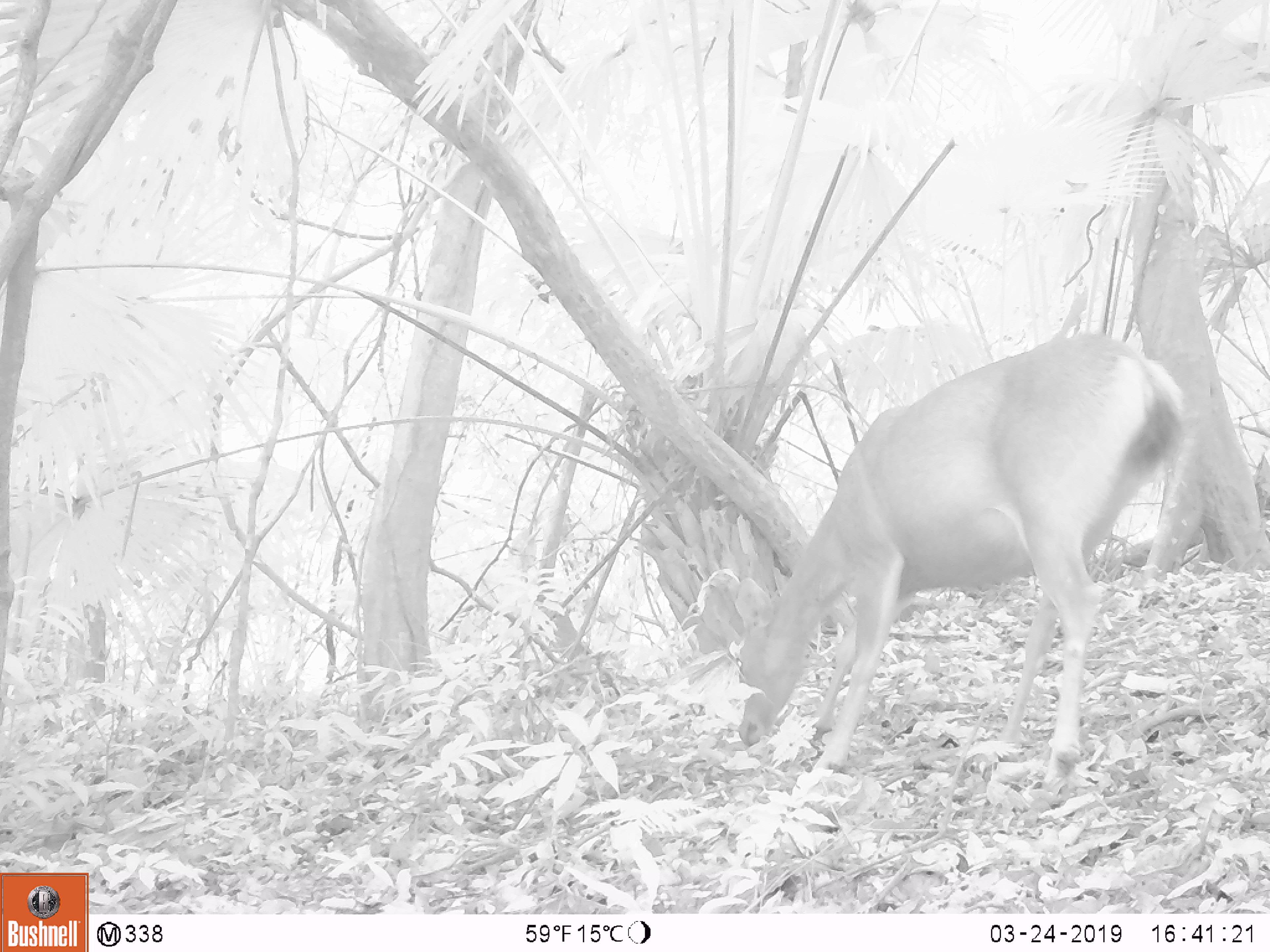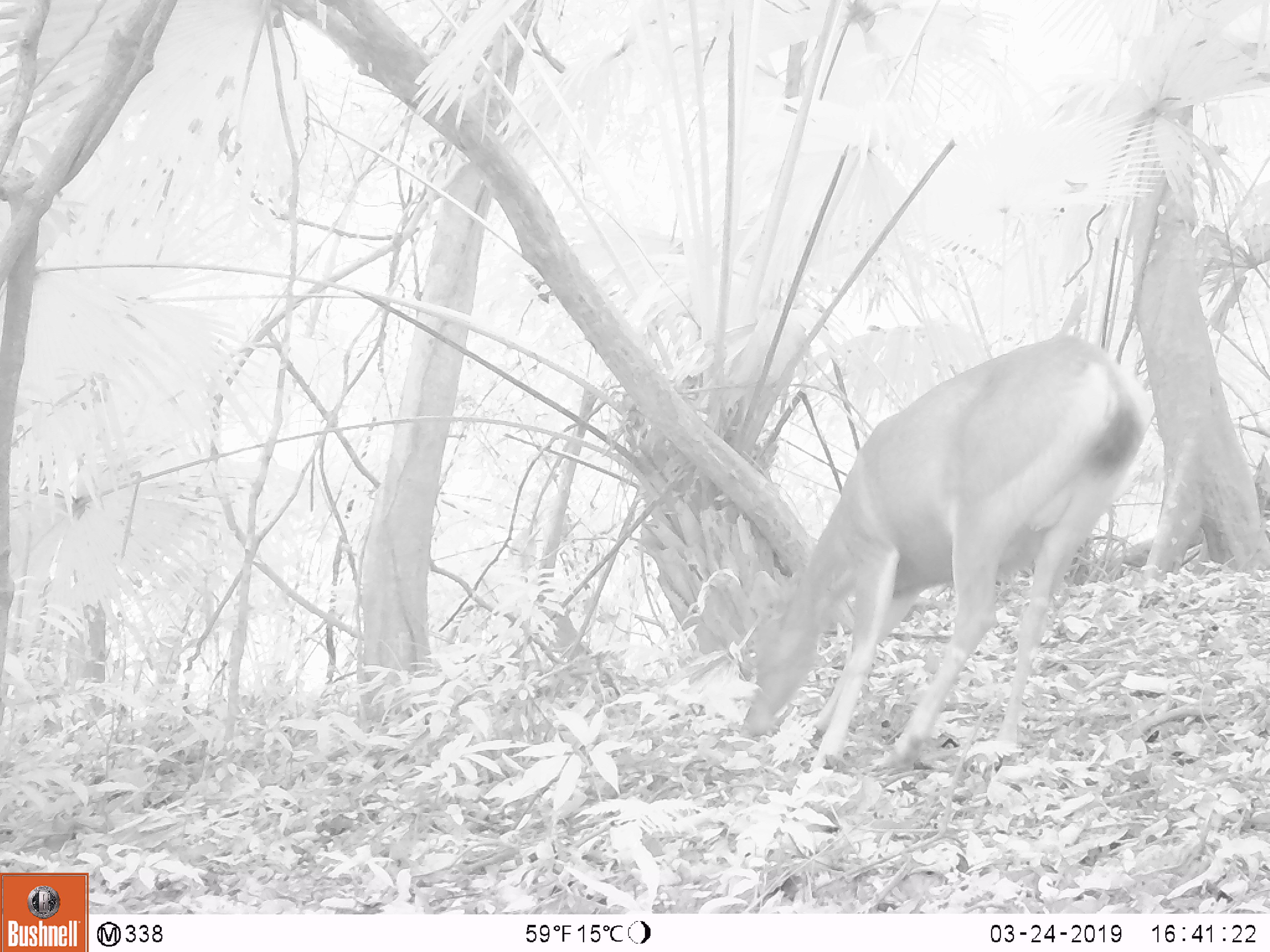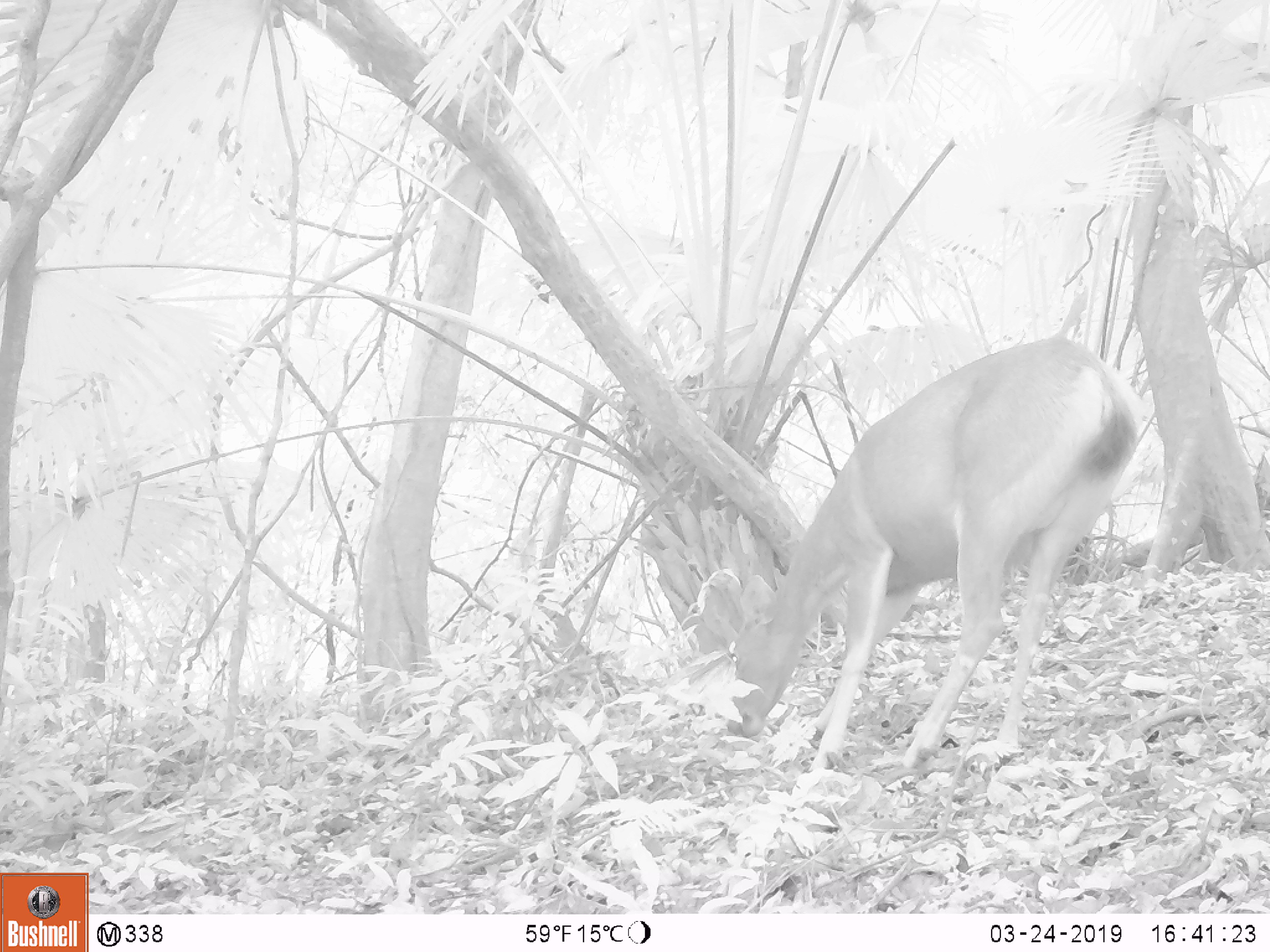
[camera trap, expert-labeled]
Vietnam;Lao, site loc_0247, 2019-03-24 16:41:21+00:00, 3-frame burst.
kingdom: Animalia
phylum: Chordata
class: Mammalia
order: Artiodactyla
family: Cervidae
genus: Rusa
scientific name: Rusa unicolor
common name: sambar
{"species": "sambar (Rusa unicolor)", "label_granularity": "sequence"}